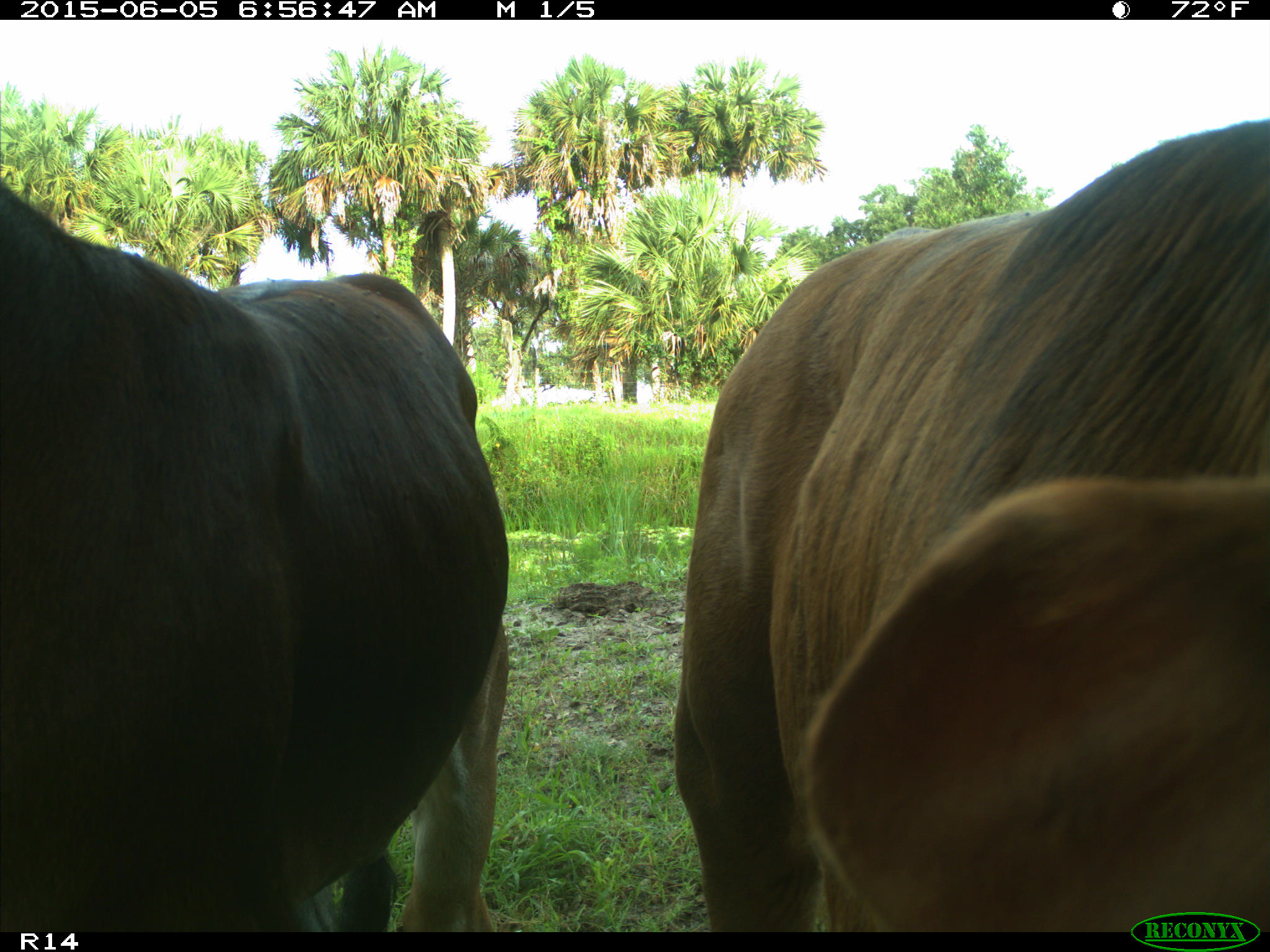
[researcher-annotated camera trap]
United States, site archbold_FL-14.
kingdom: Animalia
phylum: Chordata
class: Mammalia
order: Artiodactyla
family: Bovidae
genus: Bos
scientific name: Bos taurus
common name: domestic cow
Bos taurus (domestic cow).